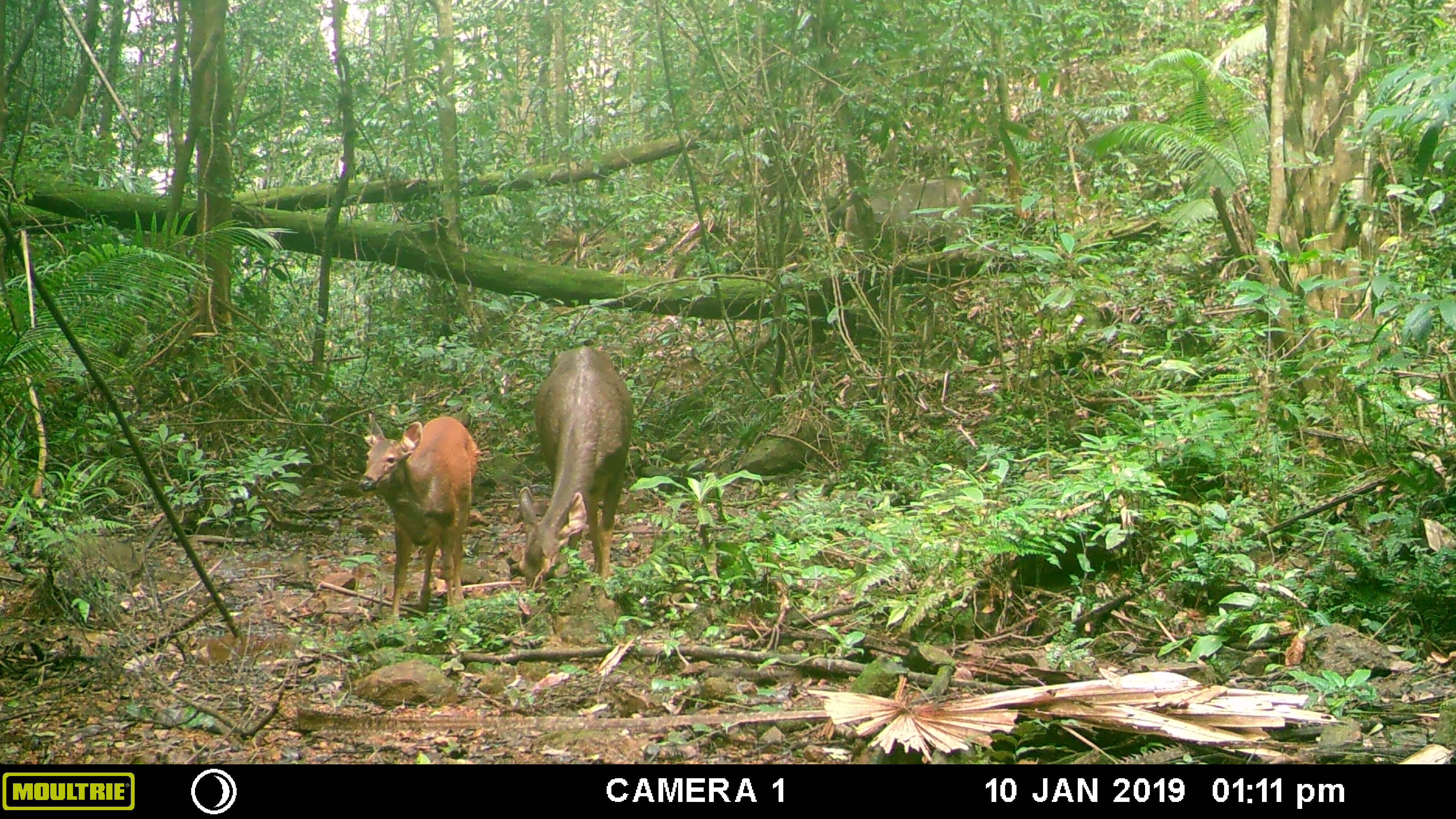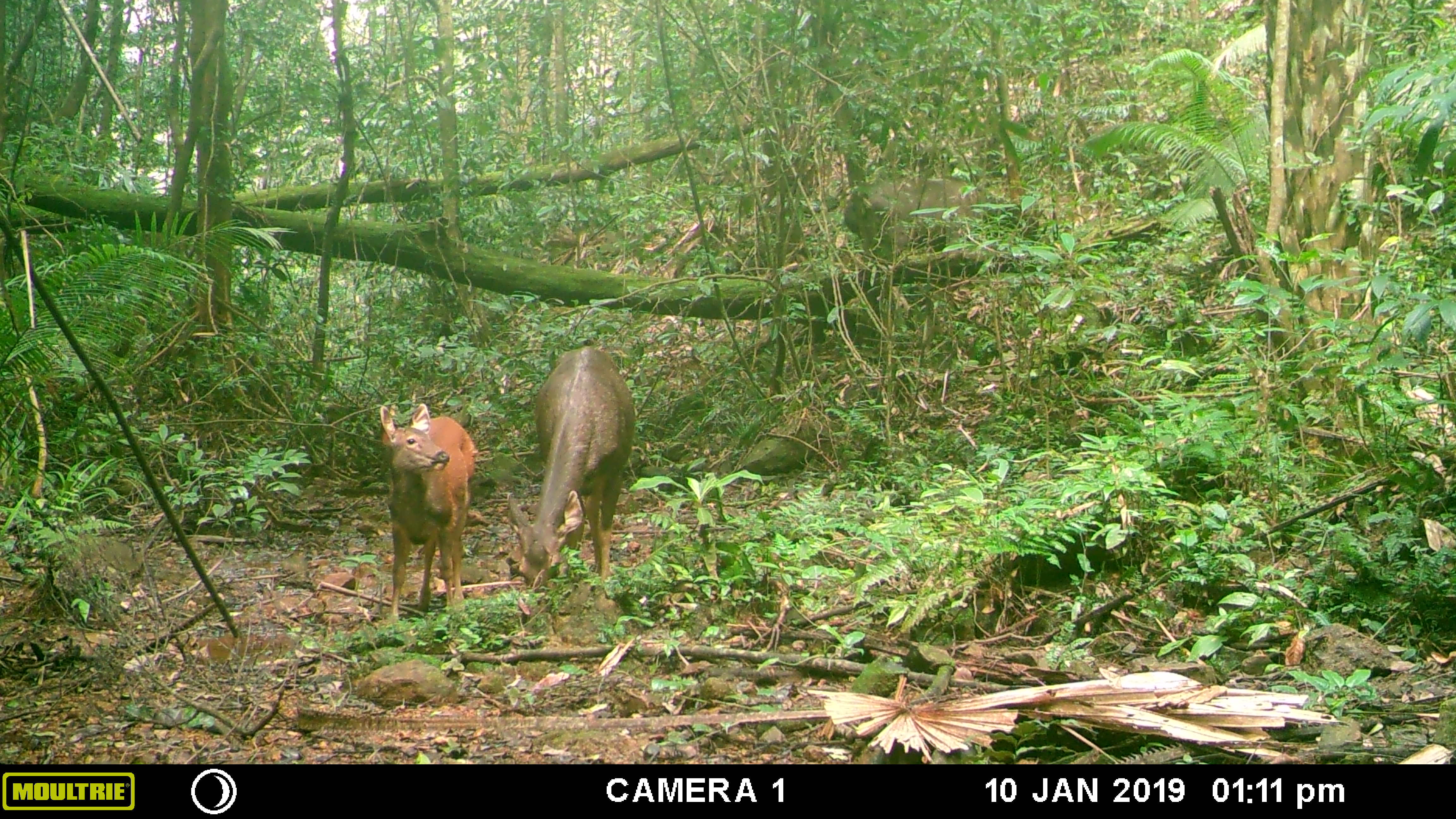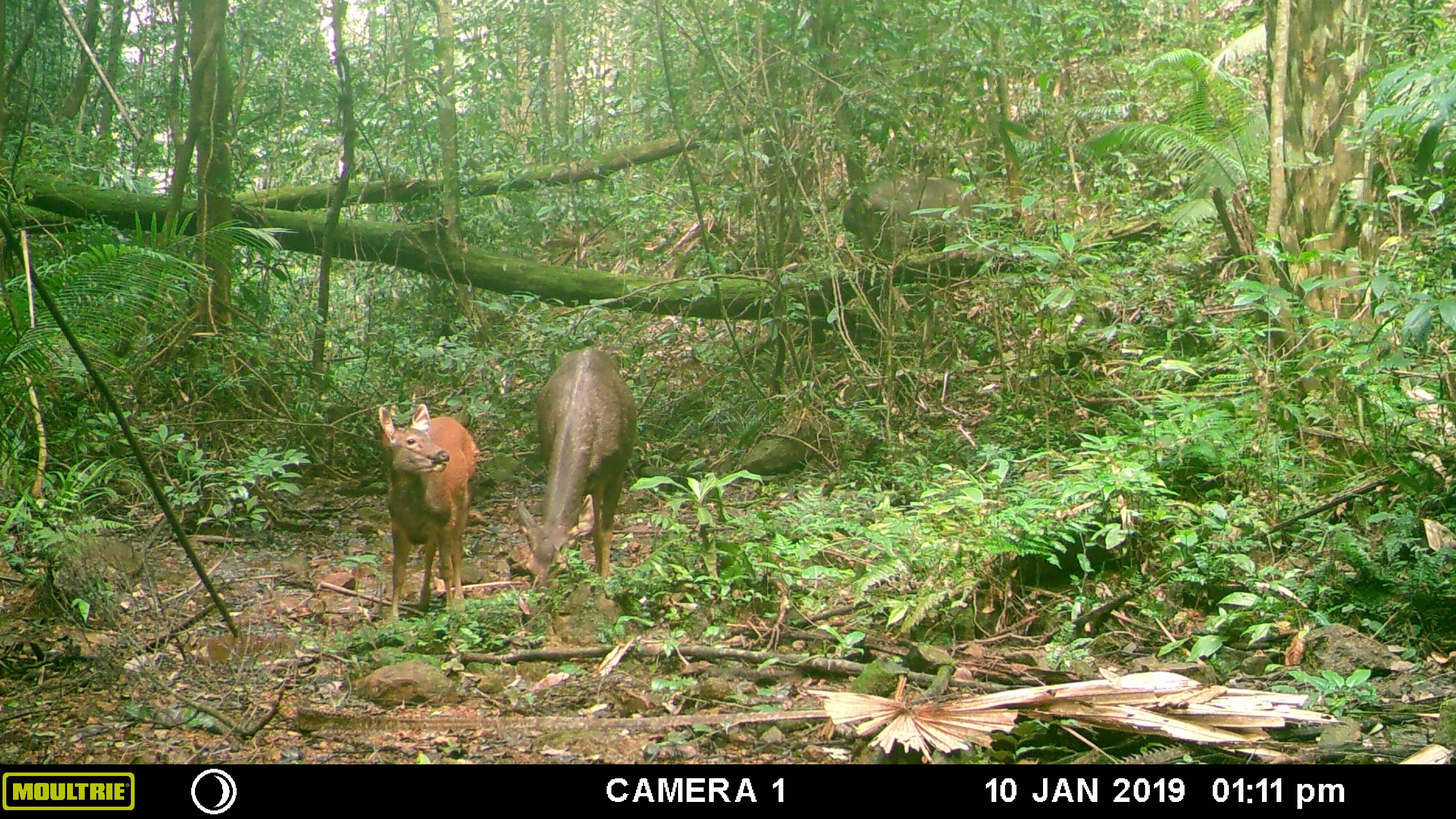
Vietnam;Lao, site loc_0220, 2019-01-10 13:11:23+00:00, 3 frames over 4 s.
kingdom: Animalia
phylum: Chordata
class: Mammalia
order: Artiodactyla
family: Cervidae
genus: Rusa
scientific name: Rusa unicolor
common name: sambar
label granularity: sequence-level